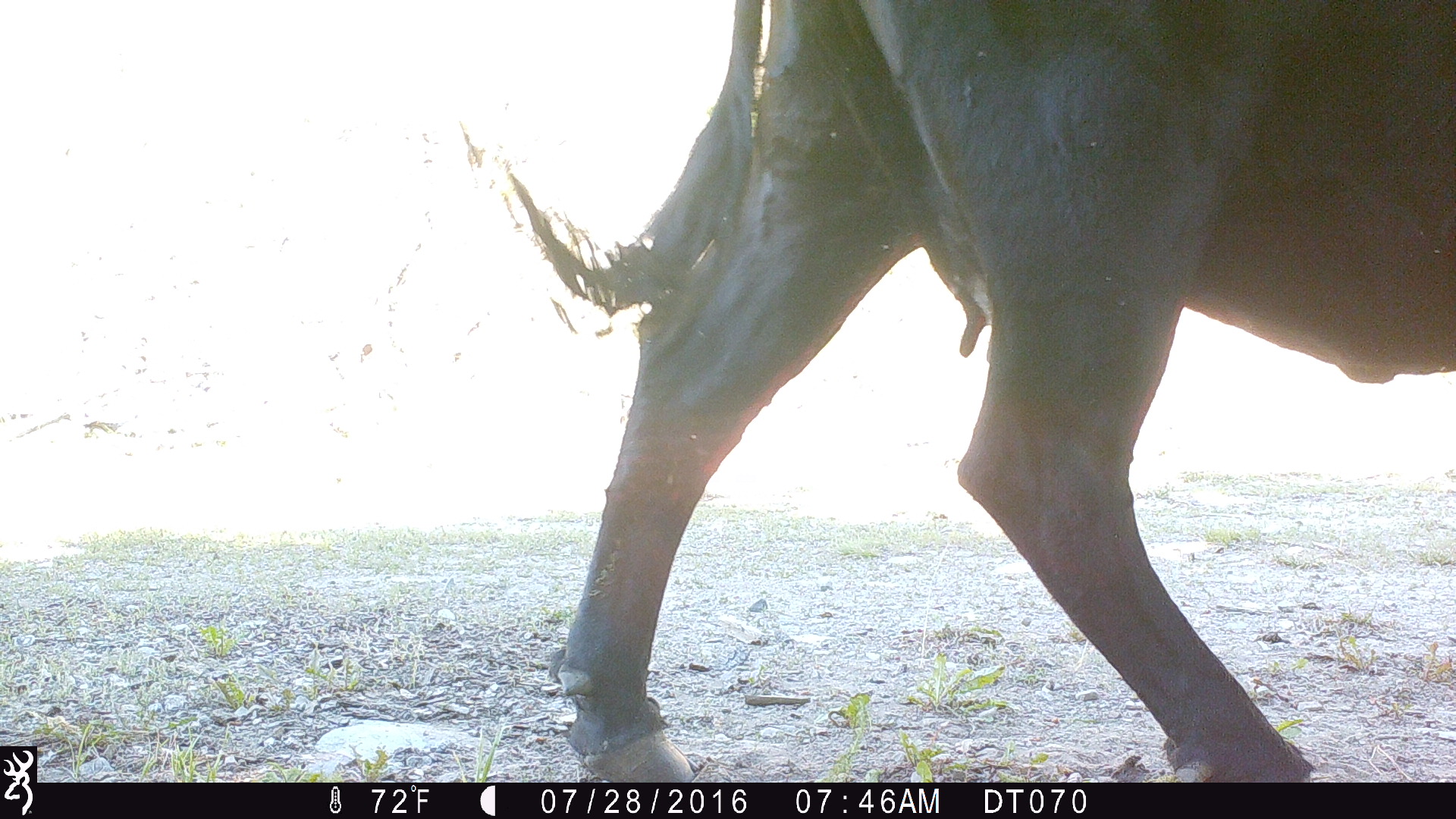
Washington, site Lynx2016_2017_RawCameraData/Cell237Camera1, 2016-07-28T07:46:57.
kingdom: Animalia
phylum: Chordata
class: Mammalia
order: Artiodactyla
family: Bovidae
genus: Bos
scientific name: Bos taurus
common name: domestic cattle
Domestic cattle (Bos taurus). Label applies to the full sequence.